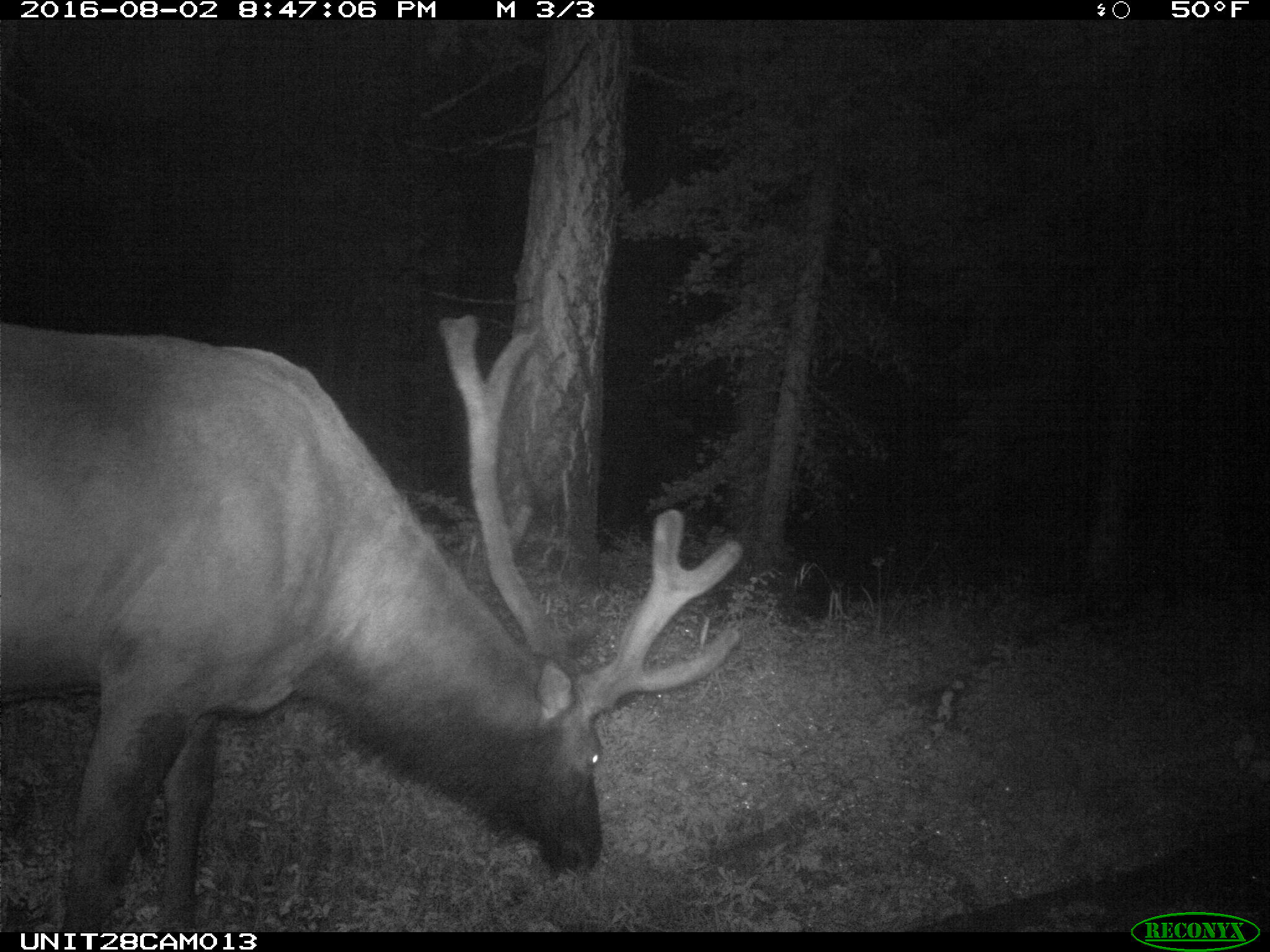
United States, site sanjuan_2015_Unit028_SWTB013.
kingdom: Animalia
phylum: Chordata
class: Mammalia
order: Artiodactyla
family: Cervidae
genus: Cervus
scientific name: Cervus elaphus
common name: red deer